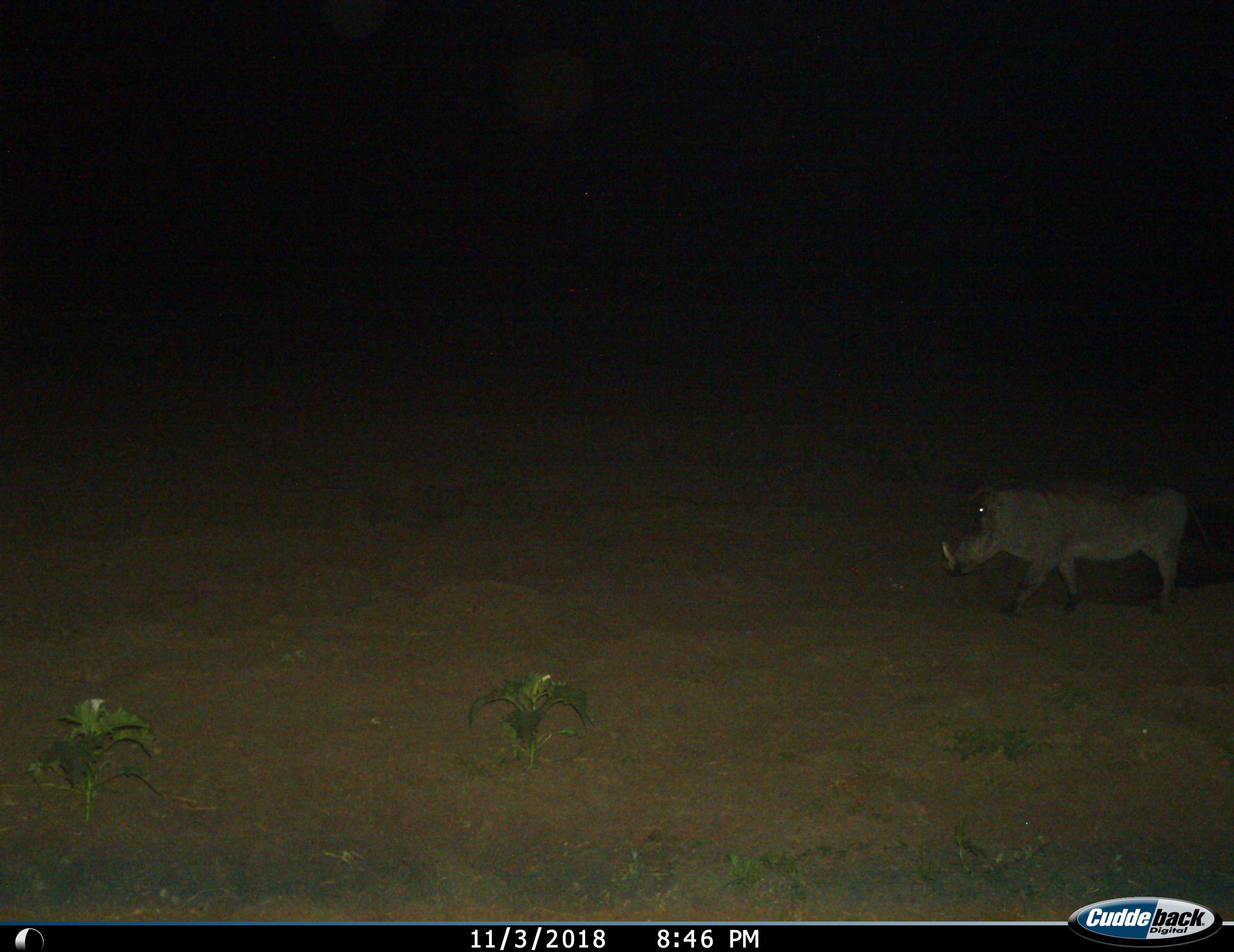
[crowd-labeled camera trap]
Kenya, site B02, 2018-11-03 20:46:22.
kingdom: Animalia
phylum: Chordata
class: Mammalia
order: Artiodactyla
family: Suidae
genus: Phacochoerus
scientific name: Phacochoerus africanus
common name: warthog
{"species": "warthog (Phacochoerus africanus)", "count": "1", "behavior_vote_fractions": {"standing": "30%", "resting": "0%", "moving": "80%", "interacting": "0%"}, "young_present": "0%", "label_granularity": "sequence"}